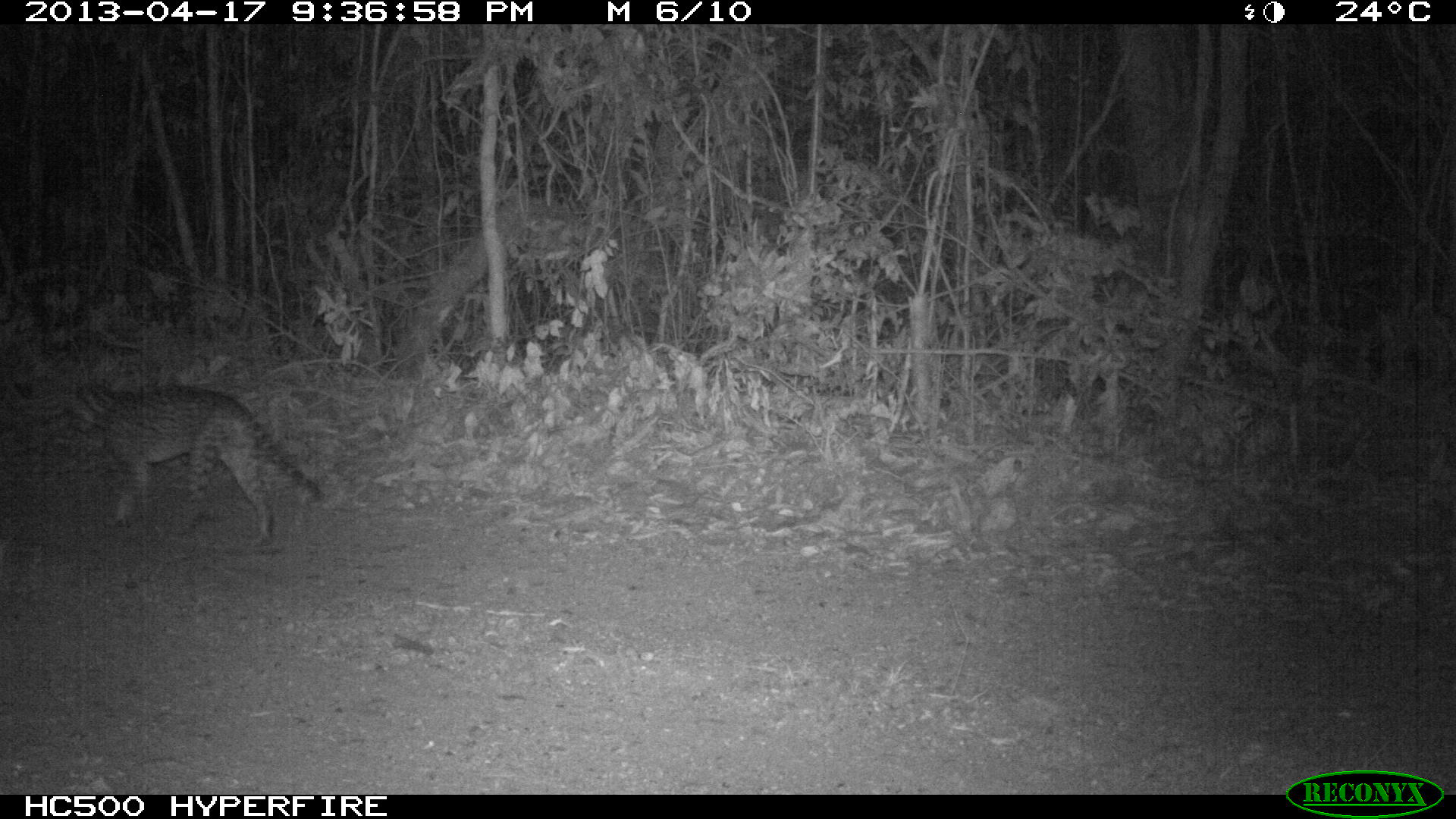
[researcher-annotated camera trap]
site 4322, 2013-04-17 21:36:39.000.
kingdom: Animalia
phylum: Chordata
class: Mammalia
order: Carnivora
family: Felidae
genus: Leopardus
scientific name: Leopardus pardalis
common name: ocelot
Leopardus pardalis (ocelot), count 1, sex male.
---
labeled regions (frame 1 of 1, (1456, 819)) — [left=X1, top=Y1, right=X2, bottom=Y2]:
leopardus pardalis: [left=61, top=378, right=325, bottom=545]